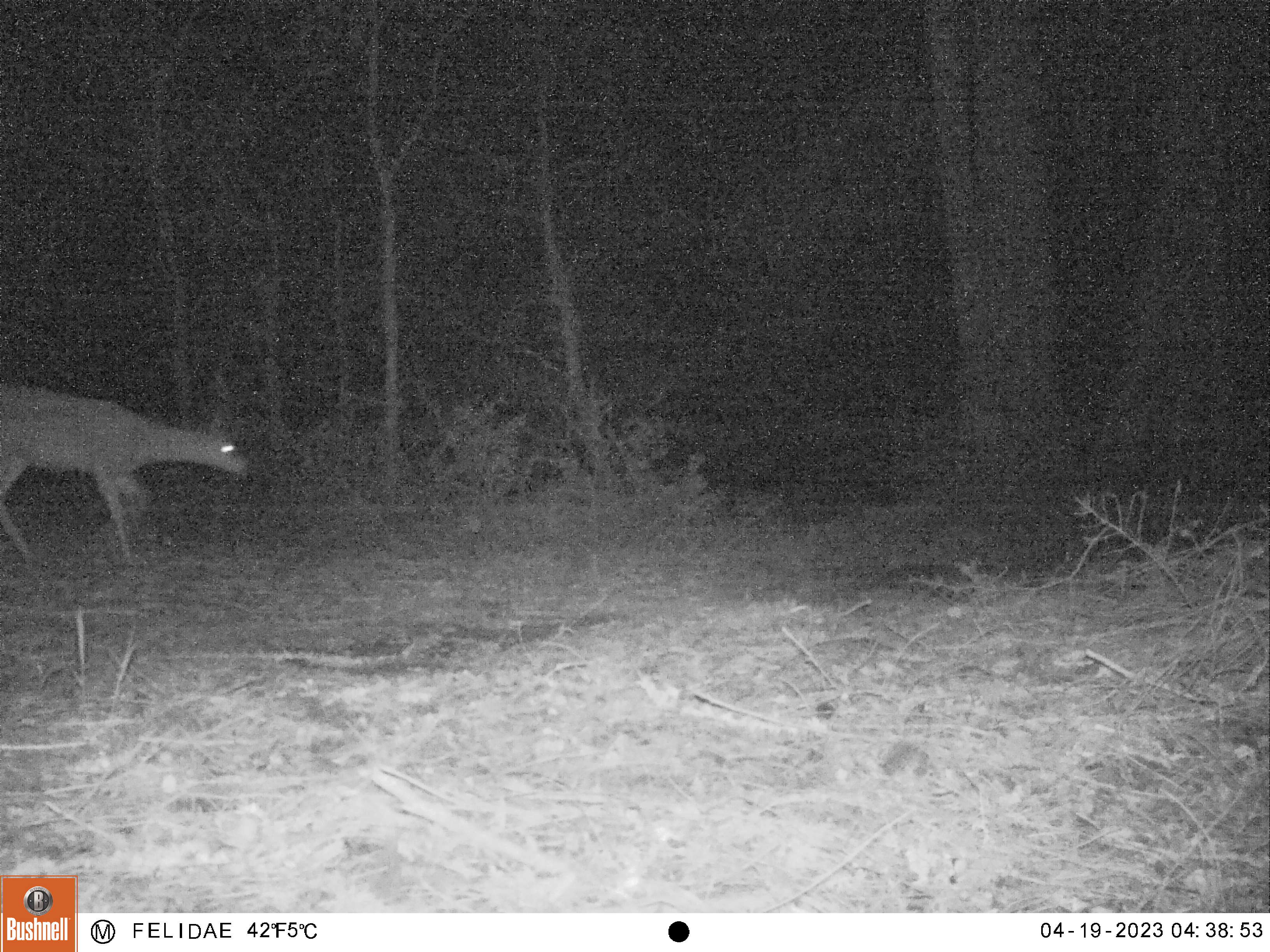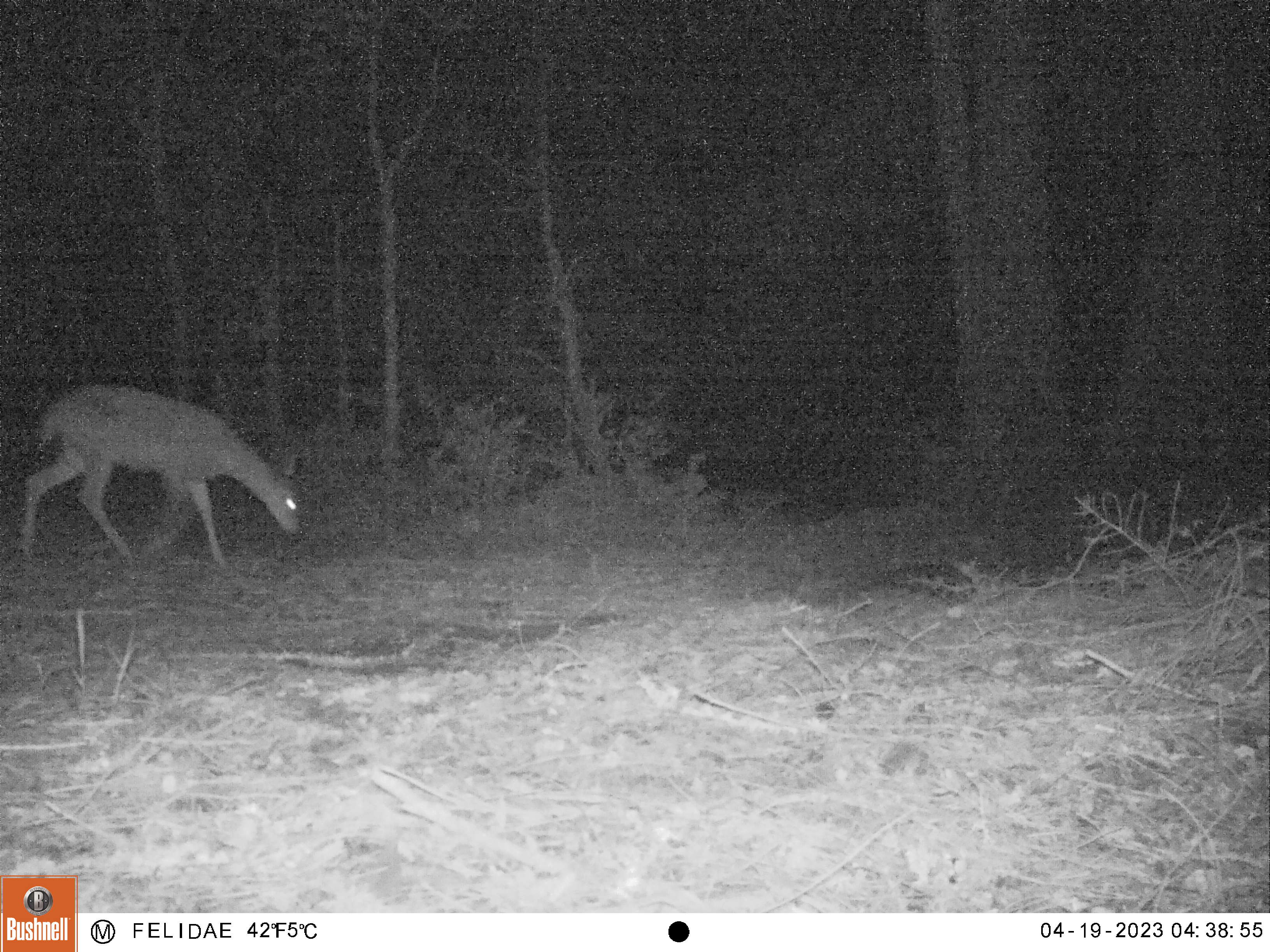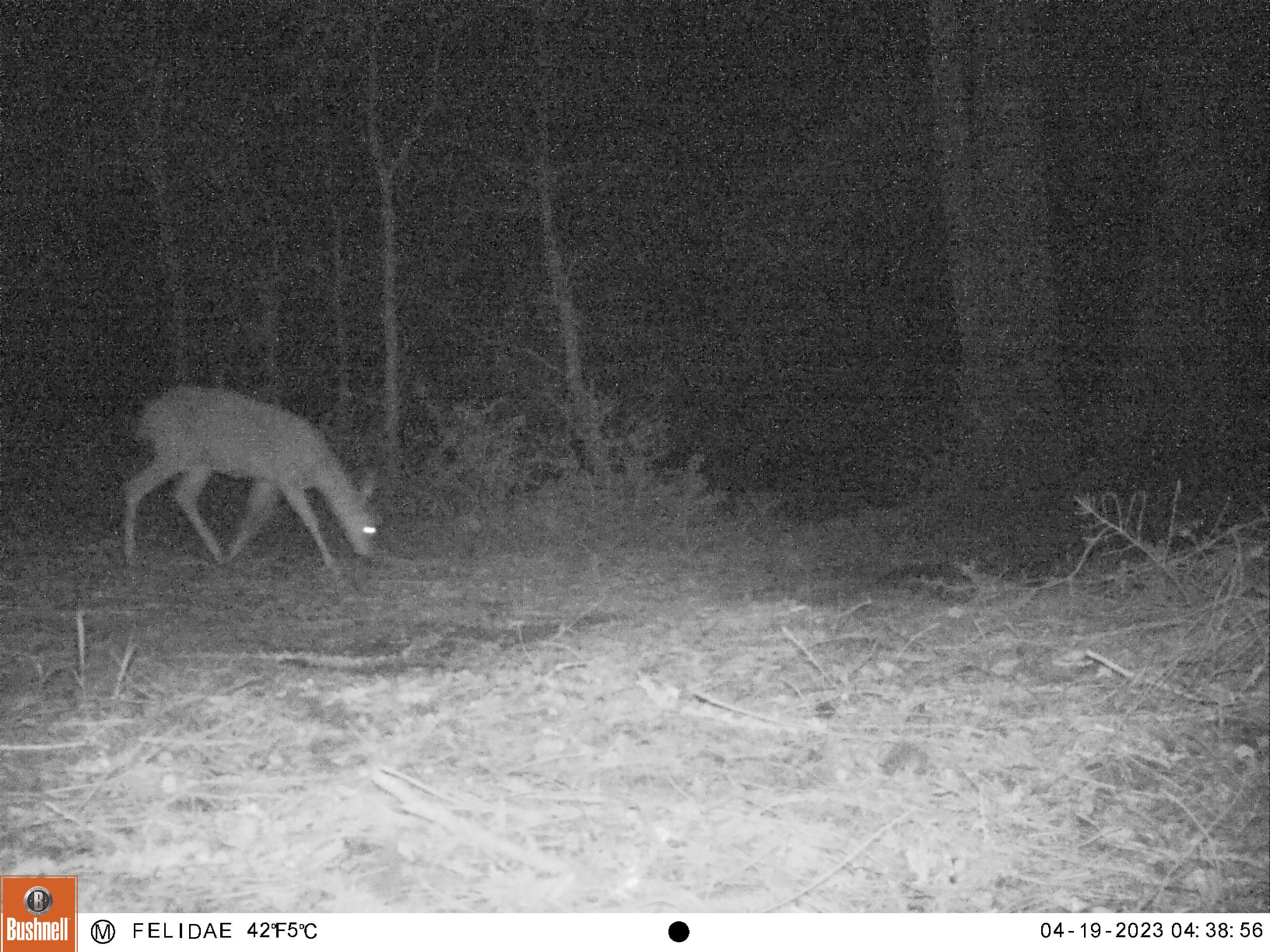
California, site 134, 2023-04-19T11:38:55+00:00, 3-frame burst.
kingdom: Animalia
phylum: Chordata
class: Mammalia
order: Artiodactyla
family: Cervidae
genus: Odocoileus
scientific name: Odocoileus hemionus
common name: mule deer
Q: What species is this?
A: Mule deer (Odocoileus hemionus).